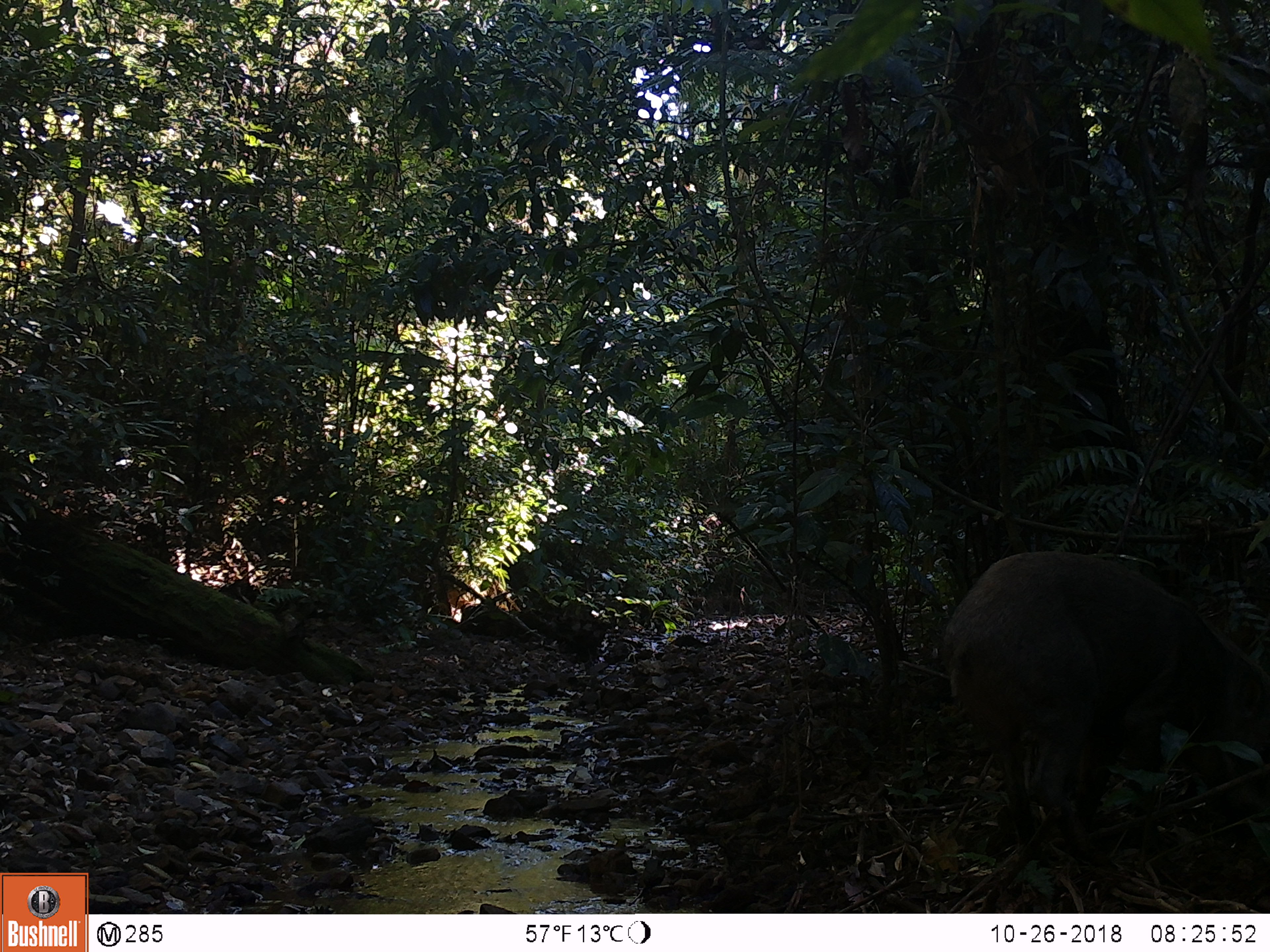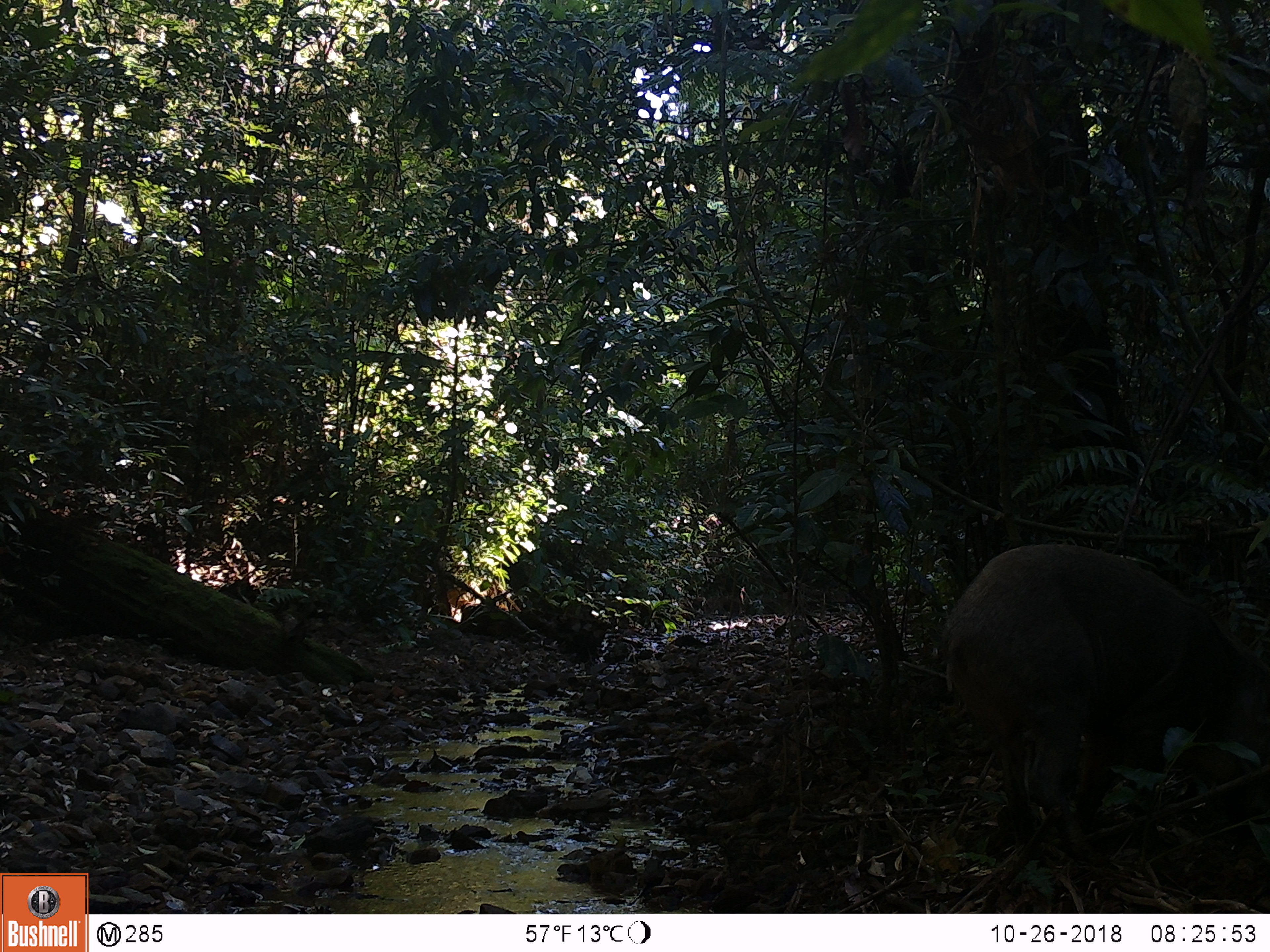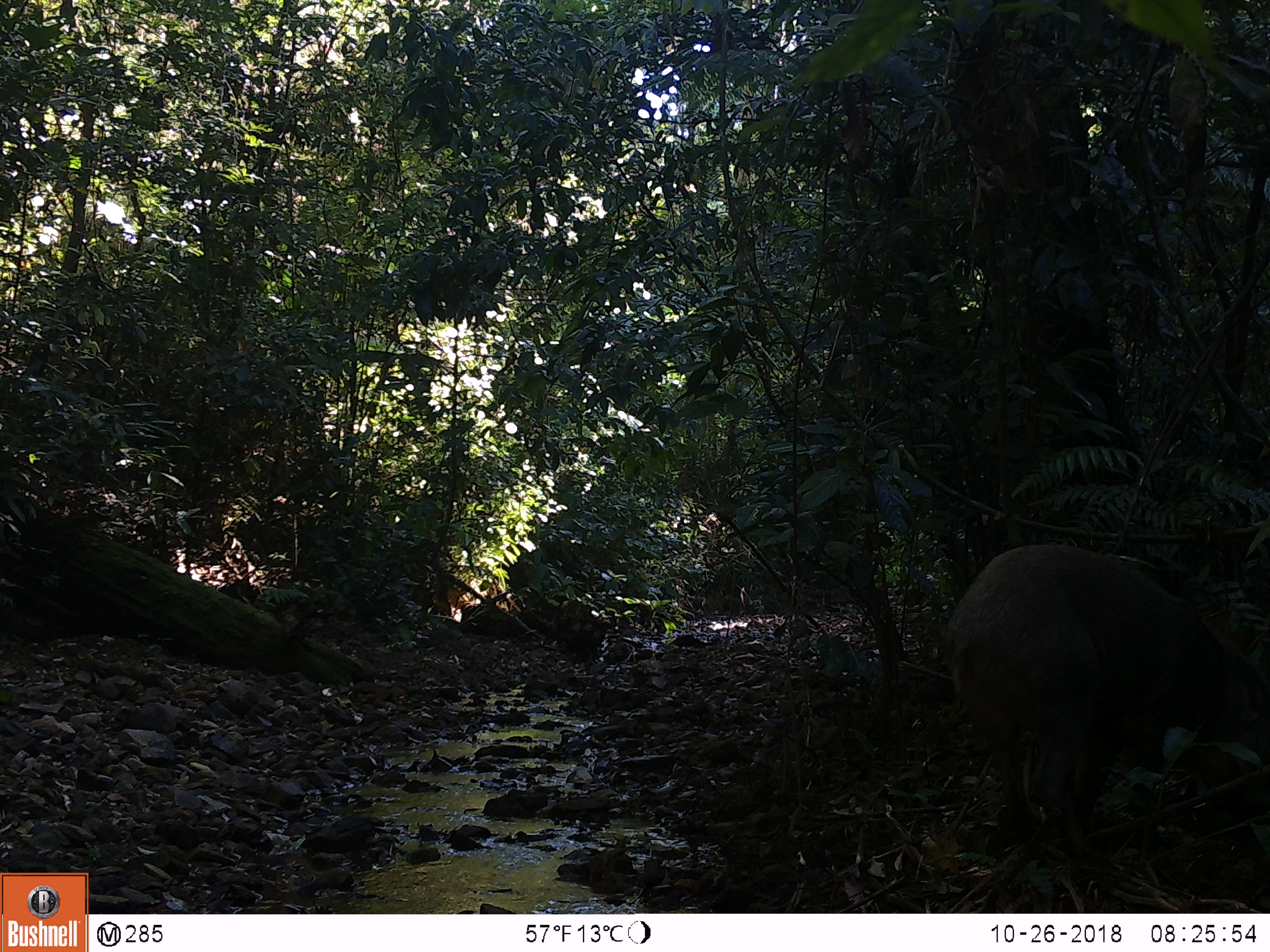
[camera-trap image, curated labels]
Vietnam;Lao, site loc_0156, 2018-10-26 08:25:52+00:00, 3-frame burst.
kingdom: Animalia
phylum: Chordata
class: Mammalia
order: Artiodactyla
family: Suidae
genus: Sus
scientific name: Sus scrofa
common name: eurasian wild pig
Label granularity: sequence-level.